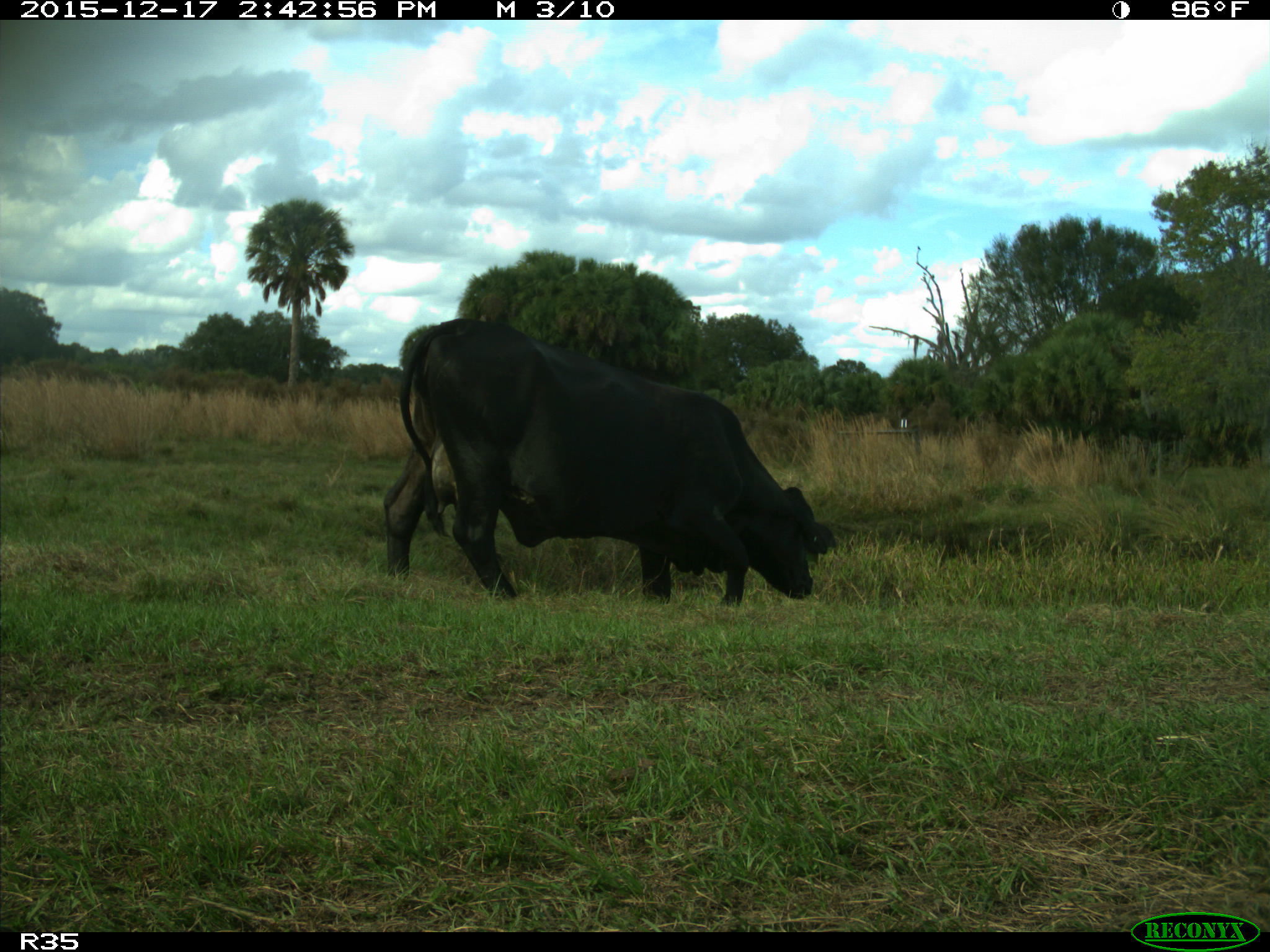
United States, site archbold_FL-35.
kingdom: Animalia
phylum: Chordata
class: Mammalia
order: Artiodactyla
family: Bovidae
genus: Bos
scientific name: Bos taurus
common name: domestic cow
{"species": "Bos taurus (domestic cow)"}